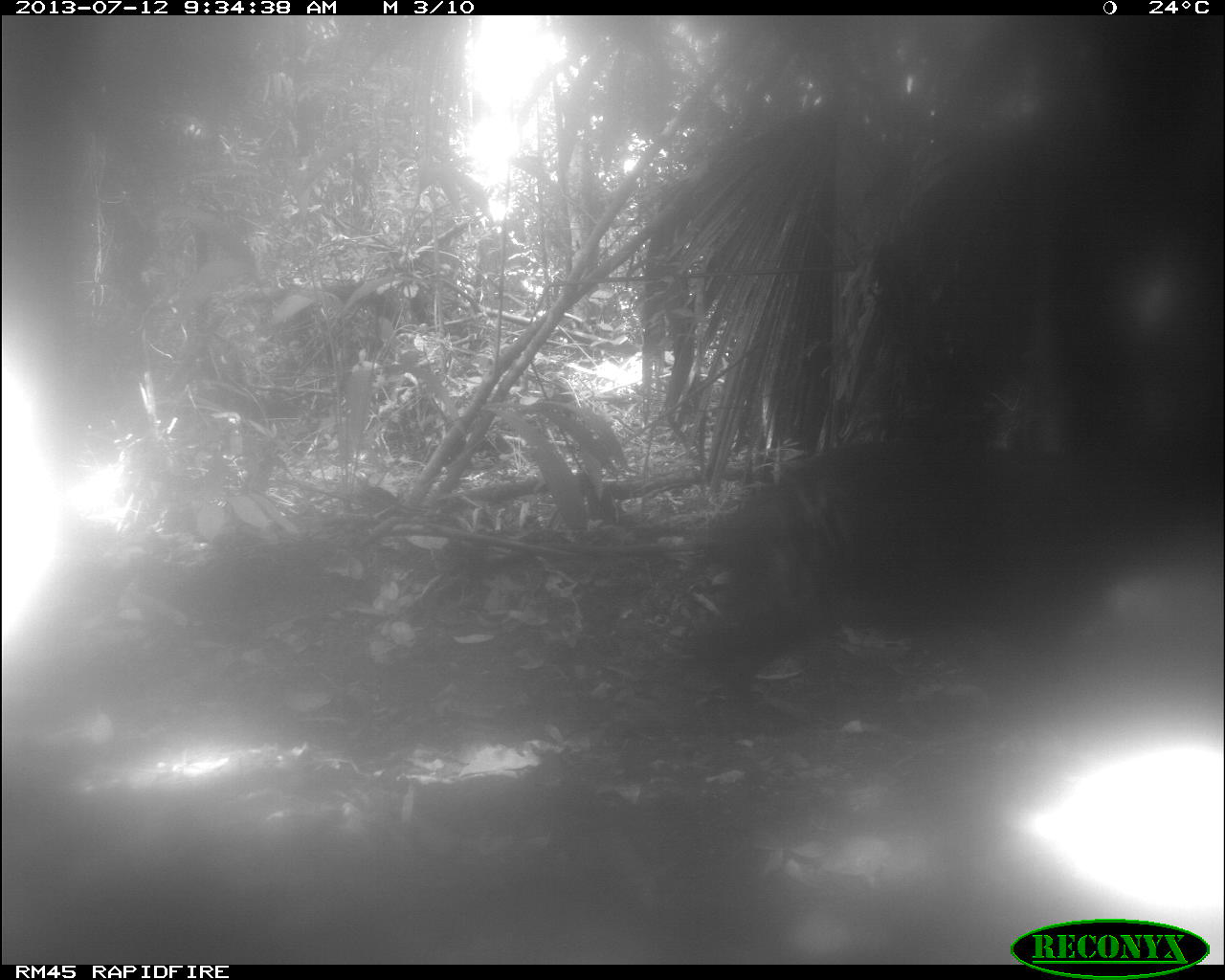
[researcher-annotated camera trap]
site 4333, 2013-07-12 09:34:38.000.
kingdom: Animalia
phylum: Chordata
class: Mammalia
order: Artiodactyla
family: Tayassuidae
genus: Tayassu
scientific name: Tayassu pecari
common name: white-lipped peccary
Tayassu pecari (white-lipped peccary), count 1.